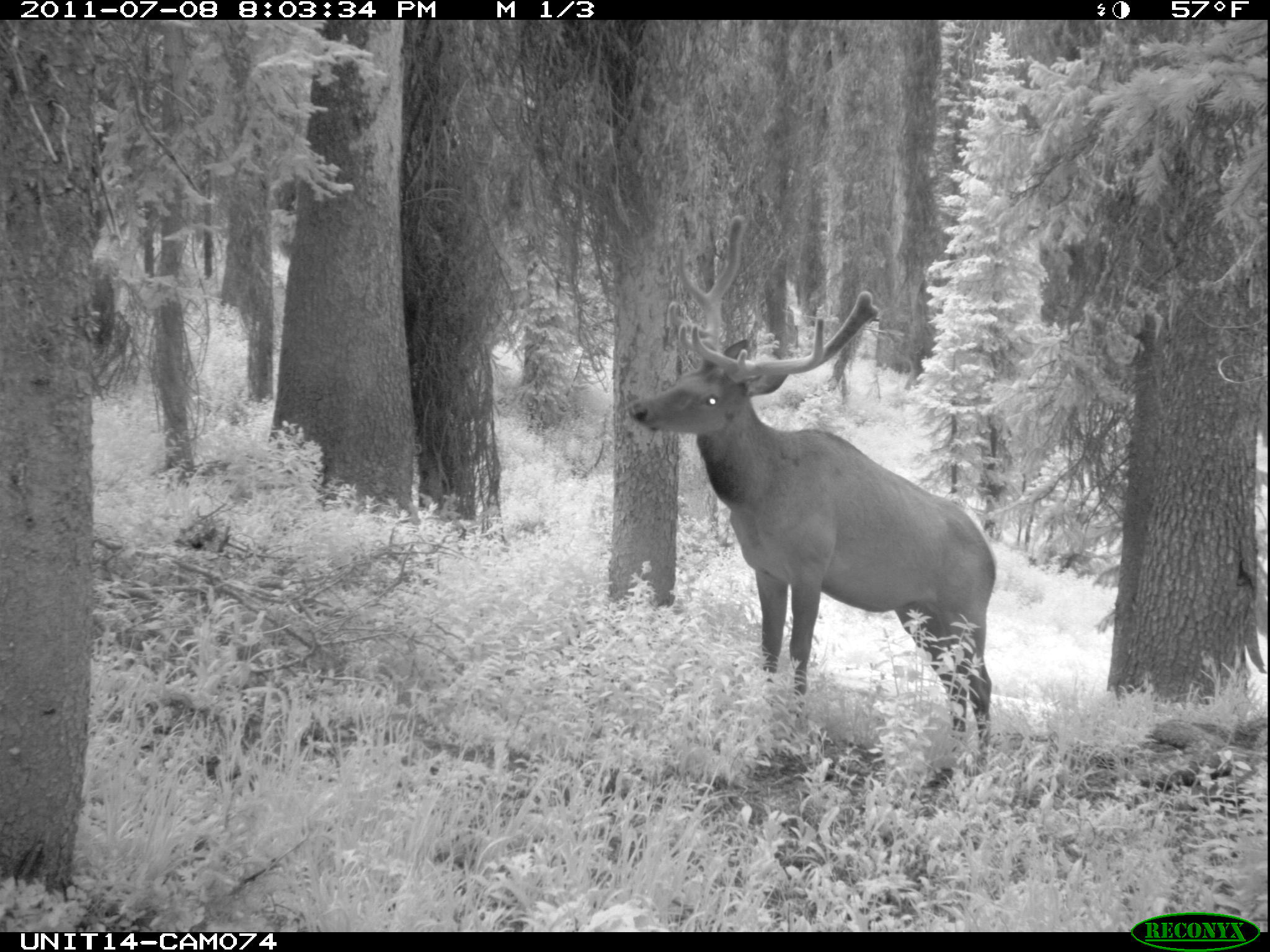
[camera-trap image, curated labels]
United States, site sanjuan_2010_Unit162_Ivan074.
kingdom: Animalia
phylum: Chordata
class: Mammalia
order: Artiodactyla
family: Cervidae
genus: Cervus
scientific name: Cervus elaphus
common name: red deer